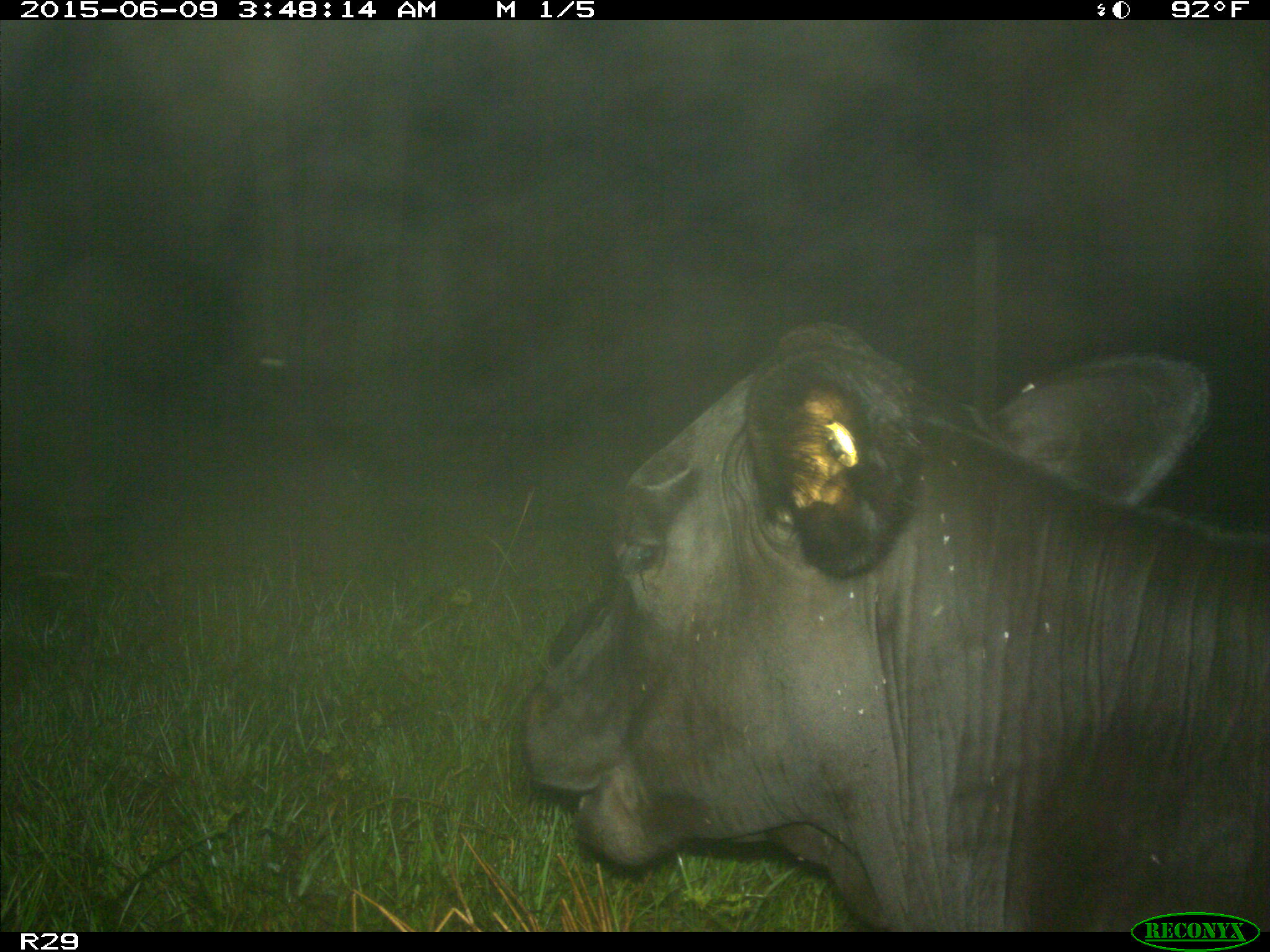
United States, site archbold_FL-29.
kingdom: Animalia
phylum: Chordata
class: Mammalia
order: Artiodactyla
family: Bovidae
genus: Bos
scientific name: Bos taurus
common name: domestic cow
Bos taurus (domestic cow).